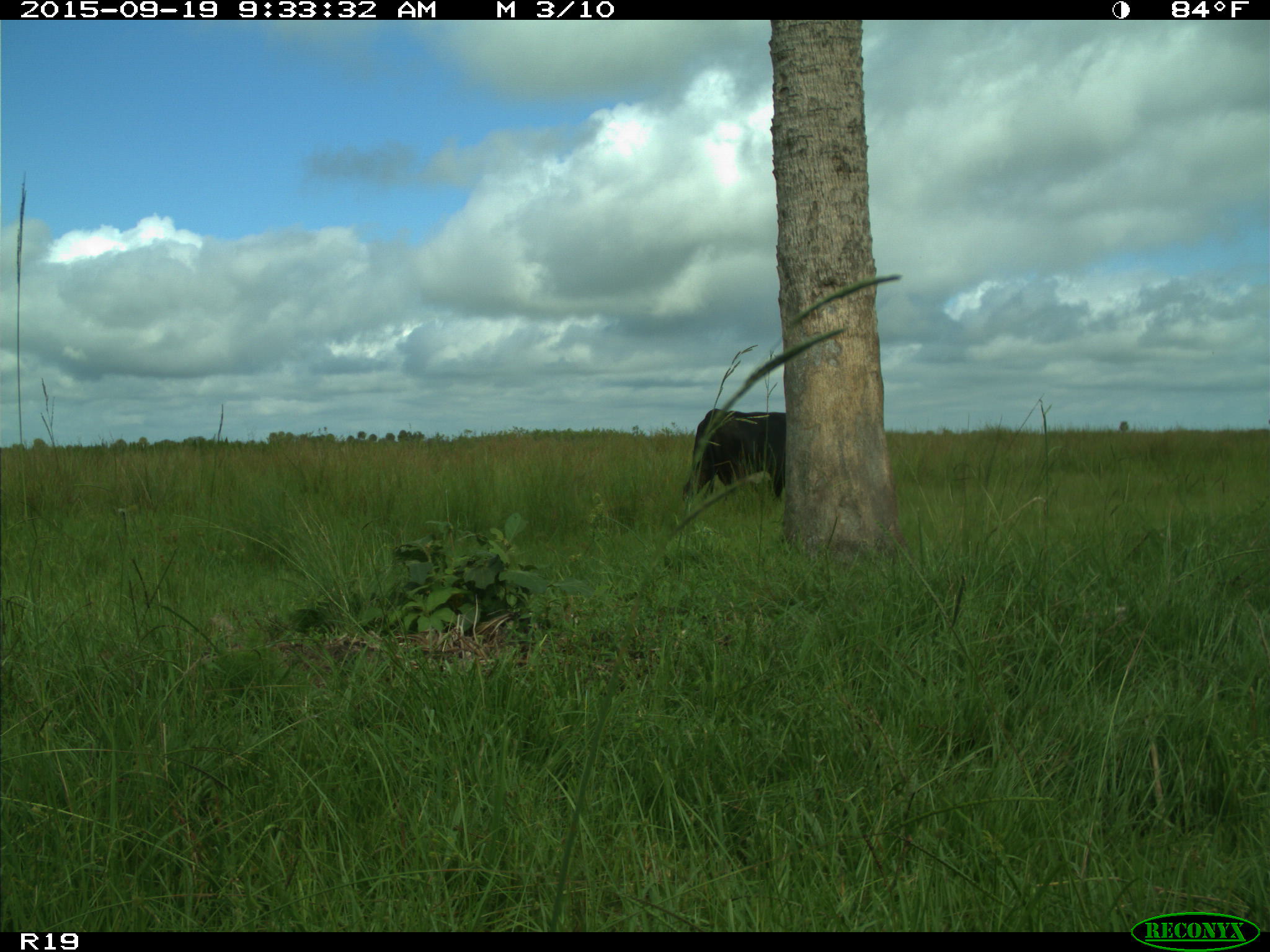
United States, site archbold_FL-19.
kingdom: Animalia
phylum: Chordata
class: Mammalia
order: Artiodactyla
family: Bovidae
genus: Bos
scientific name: Bos taurus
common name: domestic cow